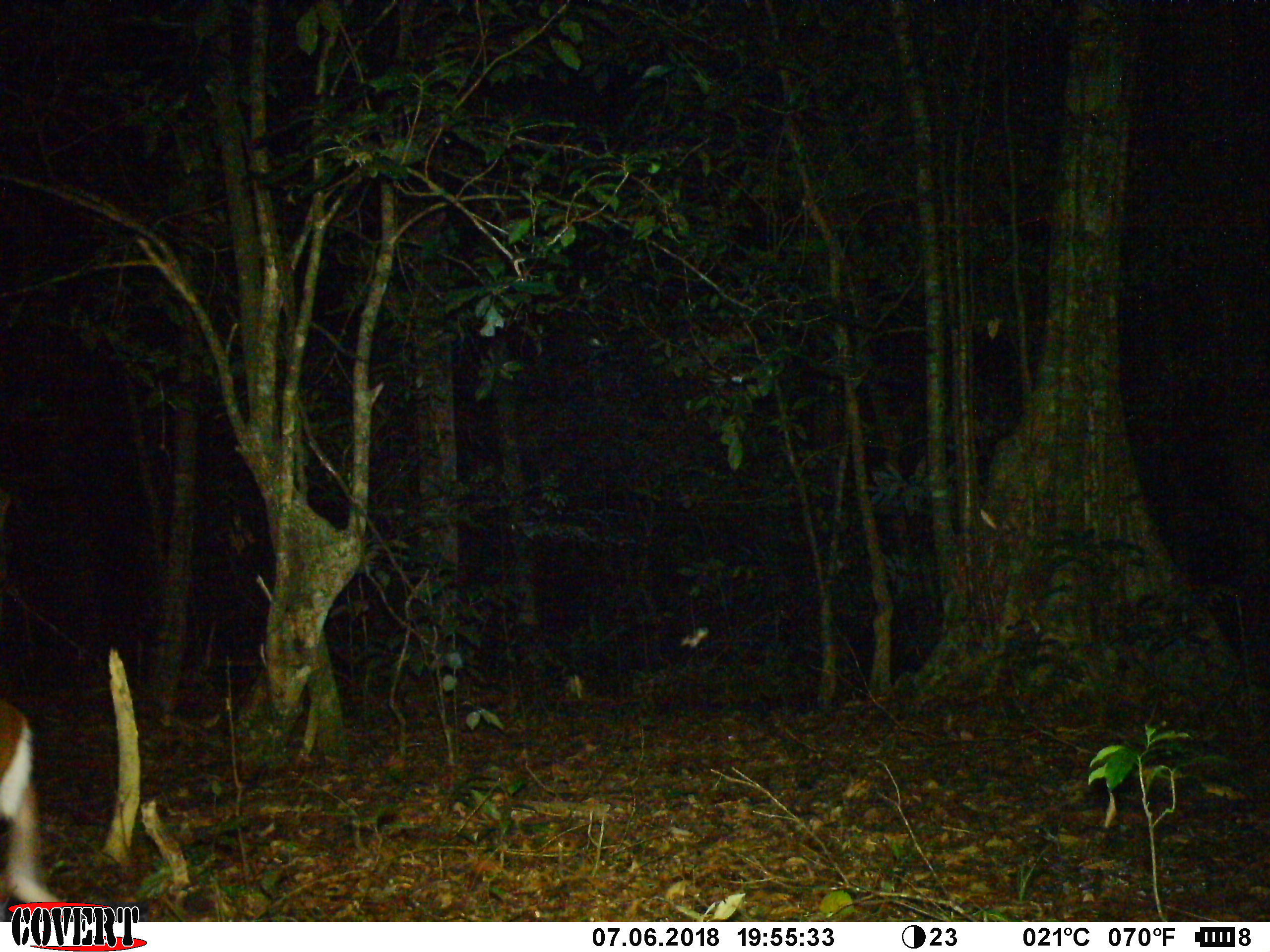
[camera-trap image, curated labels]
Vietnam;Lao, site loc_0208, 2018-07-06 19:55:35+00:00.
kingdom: Animalia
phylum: Chordata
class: Mammalia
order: Artiodactyla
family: Cervidae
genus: Muntiacus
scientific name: Muntiacus rooseveltorum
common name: roosevelt's muntjac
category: roosevelts muntjac group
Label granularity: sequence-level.